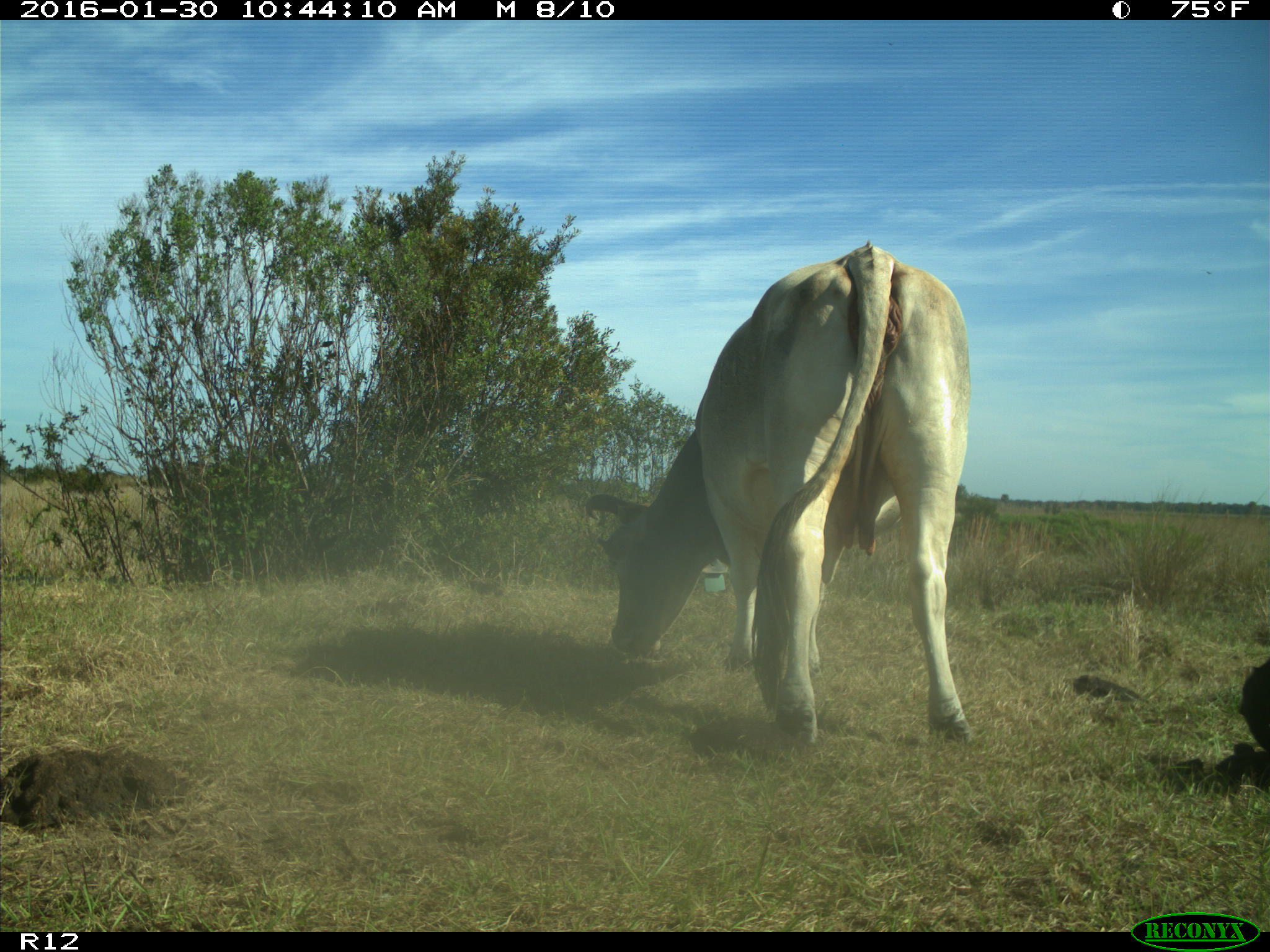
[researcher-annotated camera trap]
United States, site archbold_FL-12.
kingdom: Animalia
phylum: Chordata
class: Mammalia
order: Artiodactyla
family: Bovidae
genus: Bos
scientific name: Bos taurus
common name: domestic cow